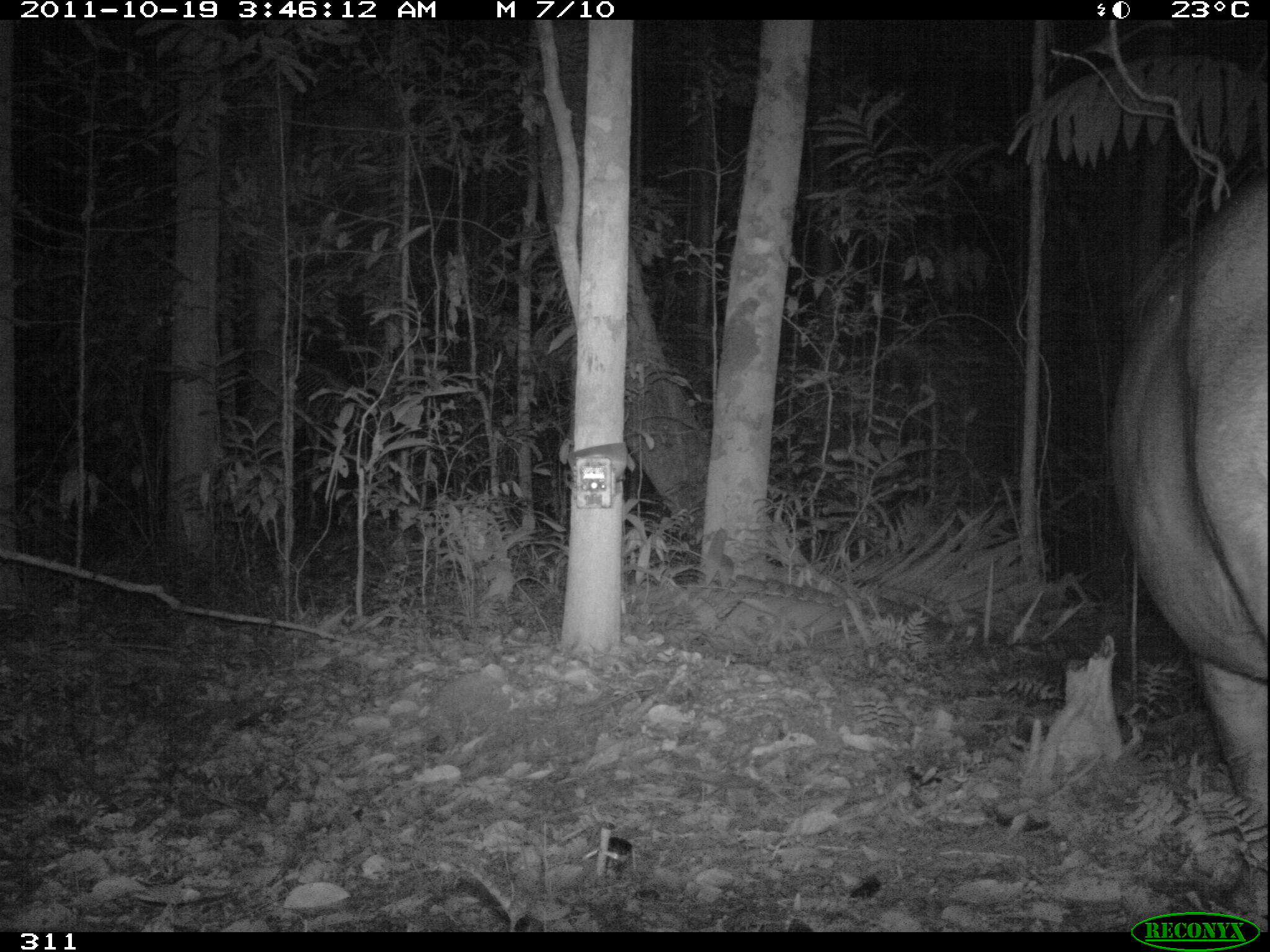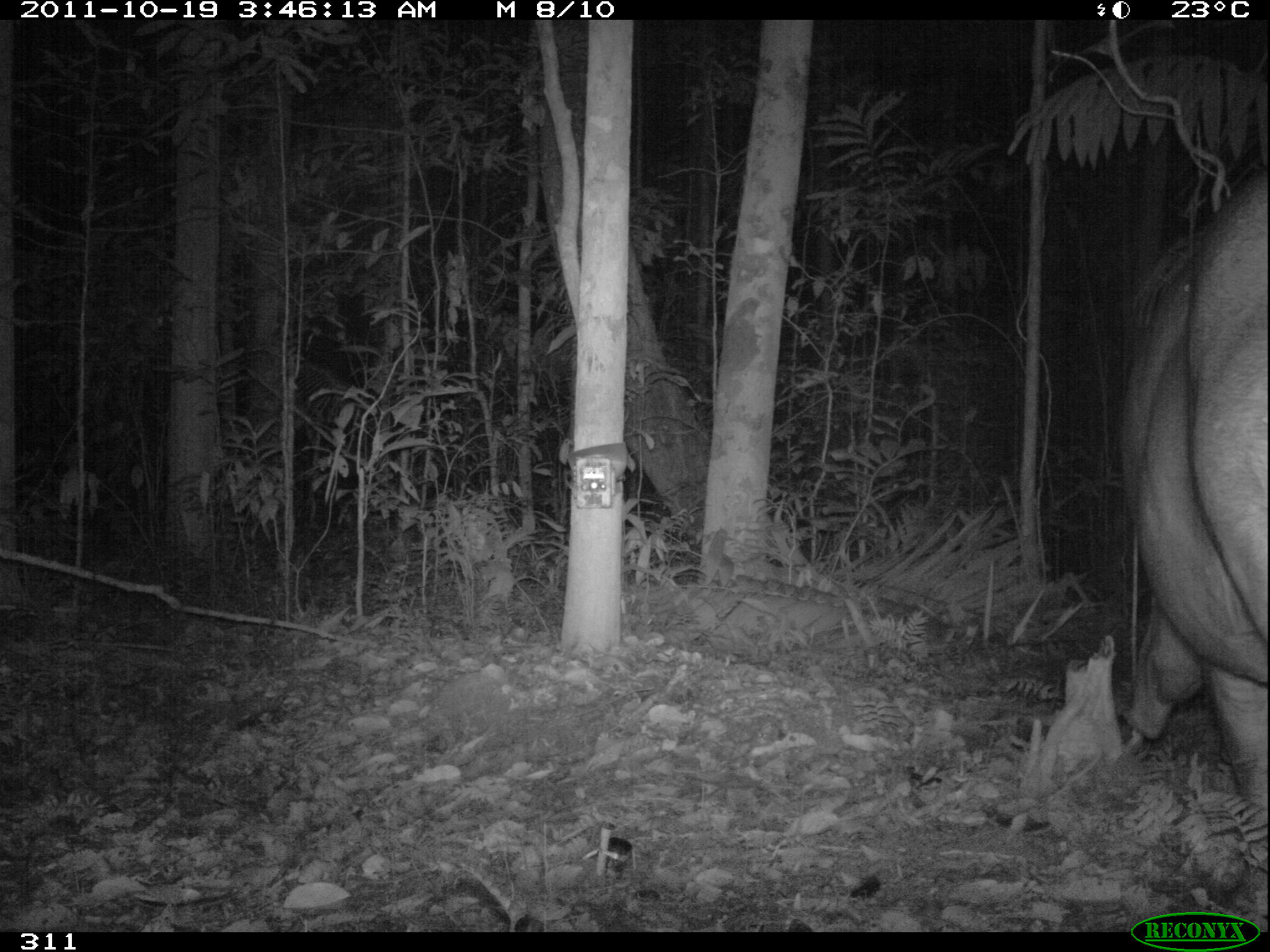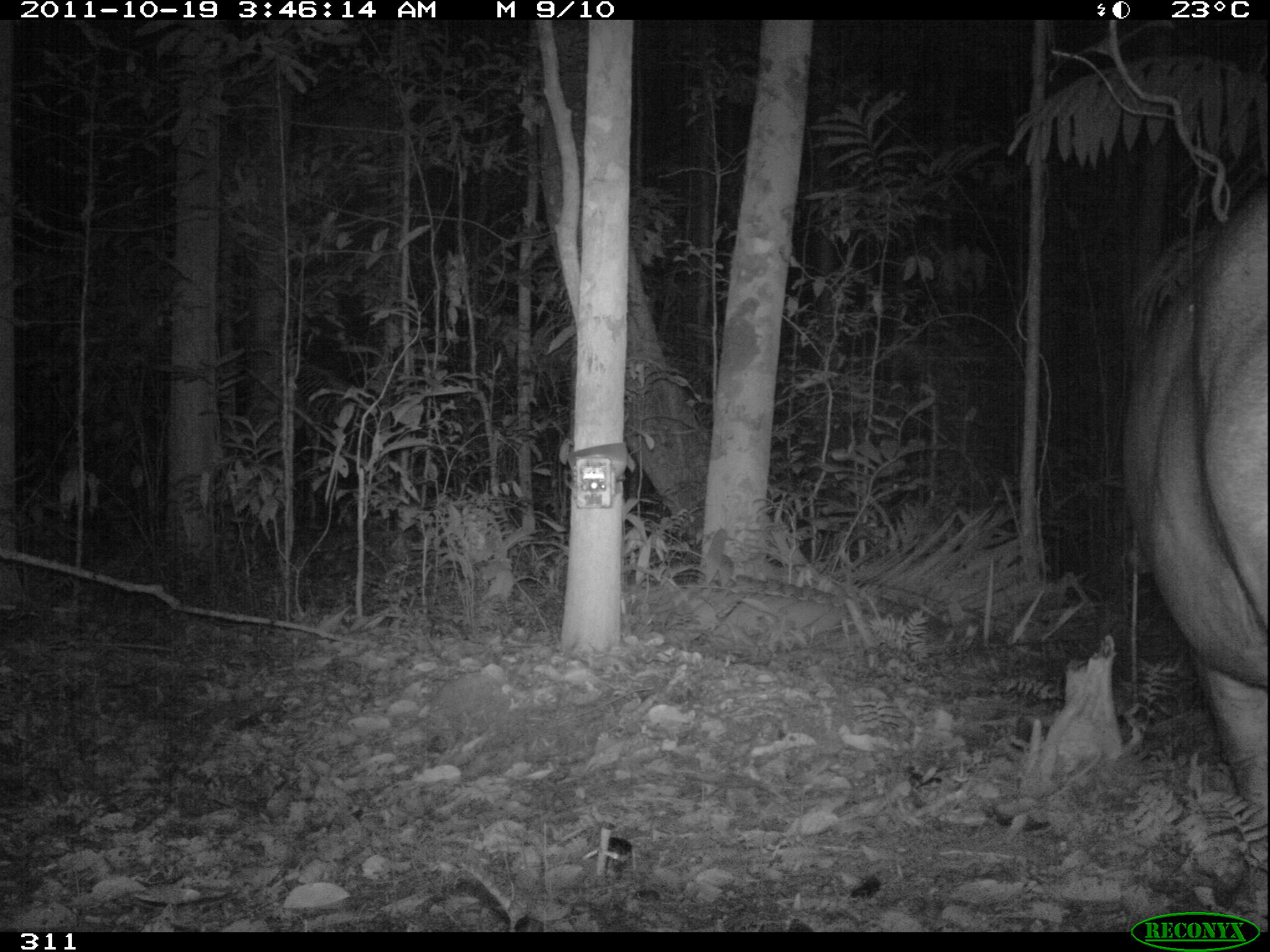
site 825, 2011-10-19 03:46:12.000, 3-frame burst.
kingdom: Animalia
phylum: Chordata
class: Mammalia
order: Perissodactyla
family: Tapiridae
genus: Tapirus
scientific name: Tapirus terrestris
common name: south american tapir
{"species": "Tapirus terrestris (south american tapir)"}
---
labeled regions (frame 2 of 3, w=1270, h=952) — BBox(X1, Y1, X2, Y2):
tapirus terrestris: BBox(1112, 165, 1270, 824)